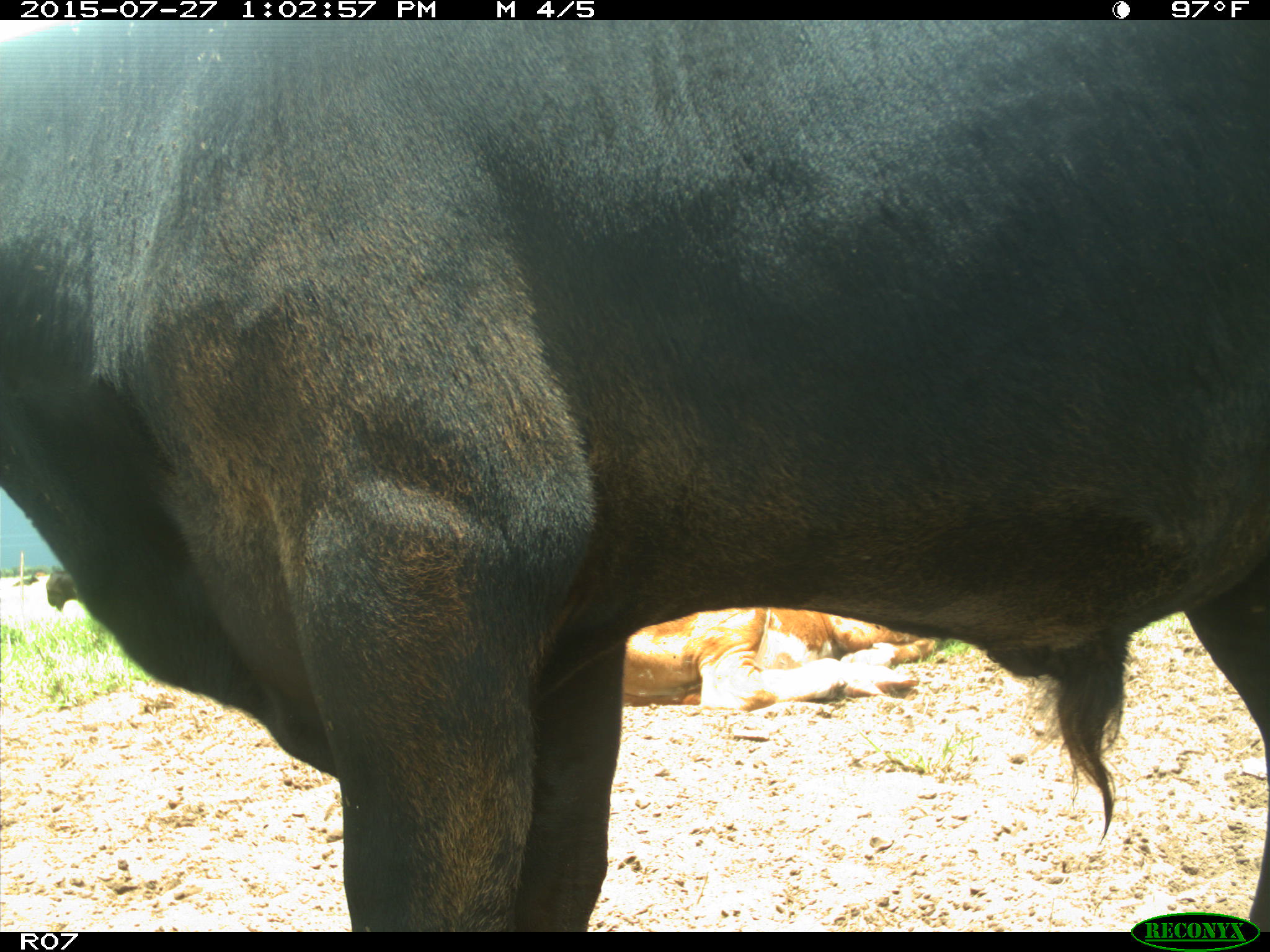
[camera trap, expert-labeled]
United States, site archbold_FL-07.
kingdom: Animalia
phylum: Chordata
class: Mammalia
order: Artiodactyla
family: Bovidae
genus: Bos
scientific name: Bos taurus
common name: domestic cow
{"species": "Bos taurus (domestic cow)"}